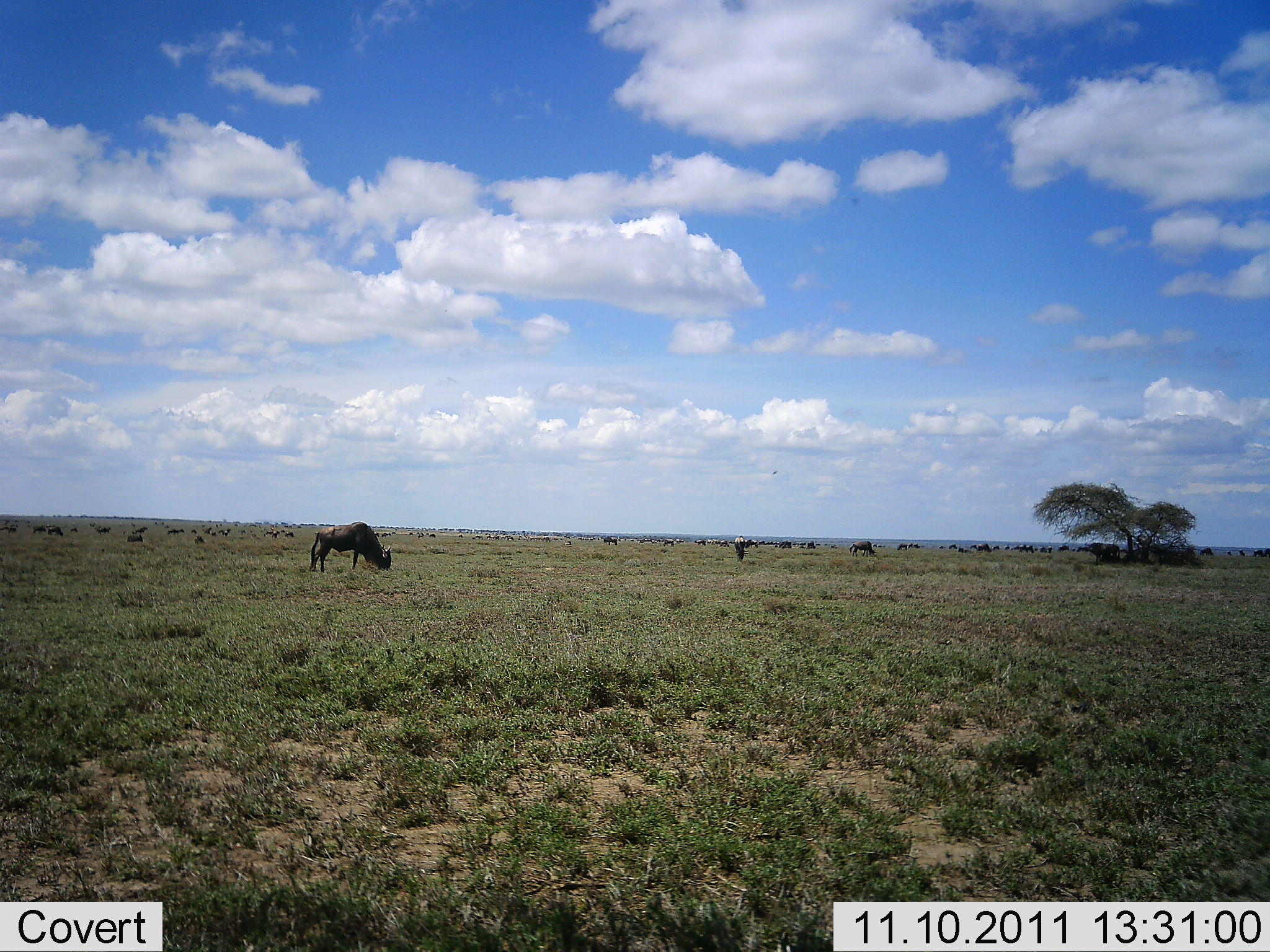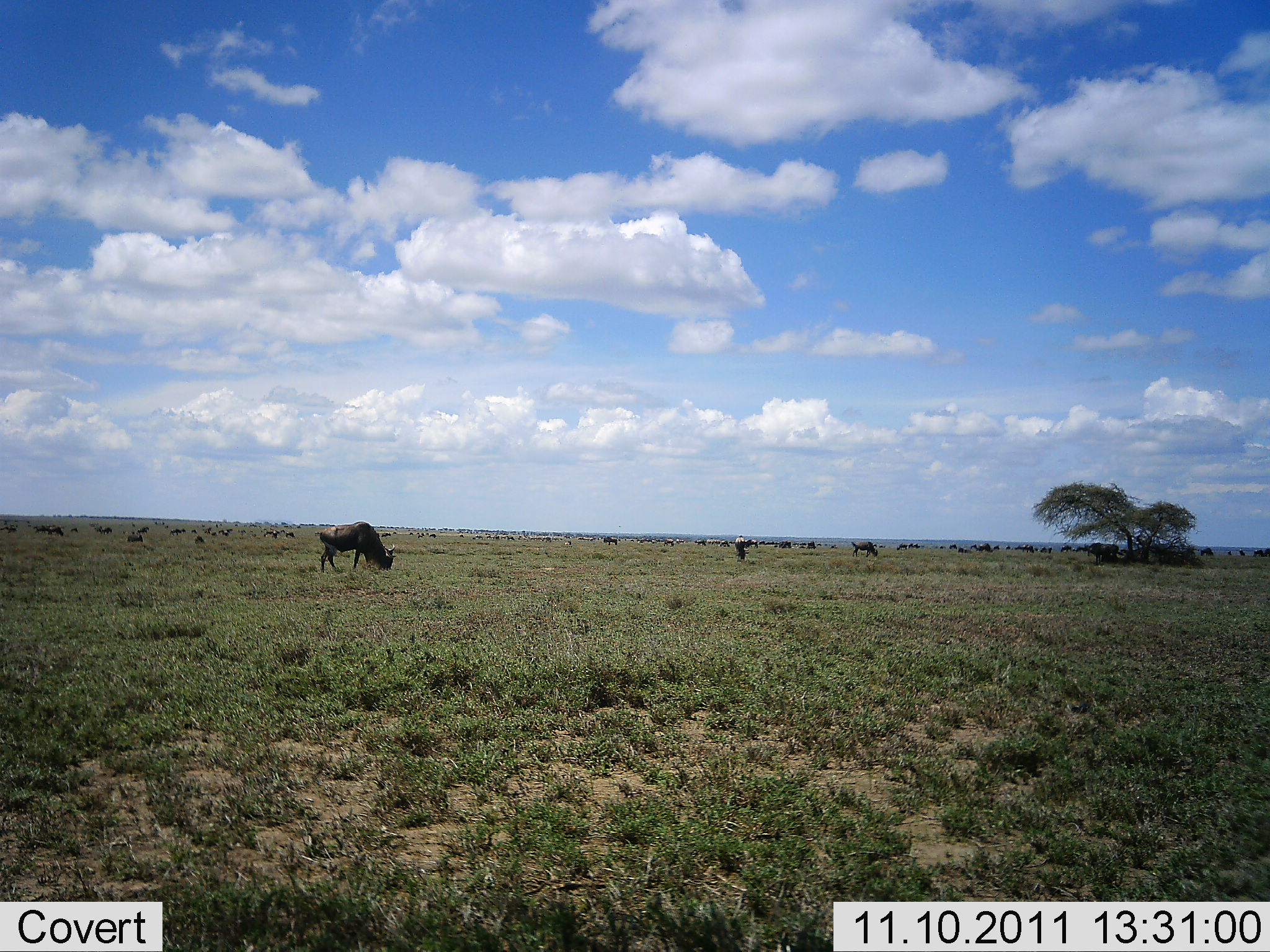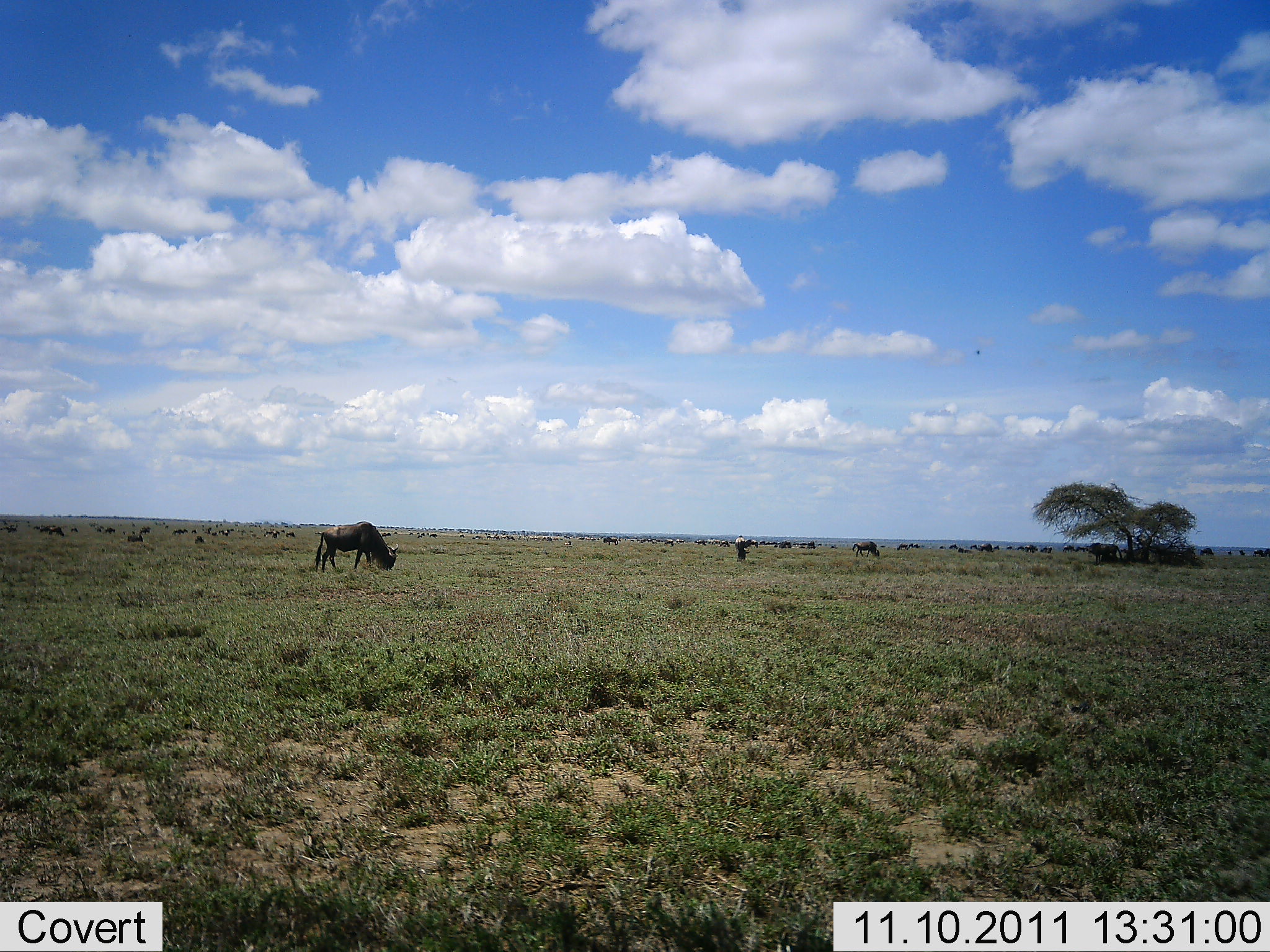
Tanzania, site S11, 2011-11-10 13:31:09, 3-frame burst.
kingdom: Animalia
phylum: Chordata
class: Mammalia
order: Artiodactyla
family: Bovidae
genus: Connochaetes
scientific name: Connochaetes taurinus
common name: blue wildebeest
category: wildebeest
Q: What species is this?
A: Wildebeest (blue wildebeest) (Connochaetes taurinus).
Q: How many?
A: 11-50.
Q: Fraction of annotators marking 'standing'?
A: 50%.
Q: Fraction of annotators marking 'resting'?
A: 0%.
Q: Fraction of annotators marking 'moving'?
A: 30%.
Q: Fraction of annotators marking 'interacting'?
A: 0%.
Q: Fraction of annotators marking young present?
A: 0%.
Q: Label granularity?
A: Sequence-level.